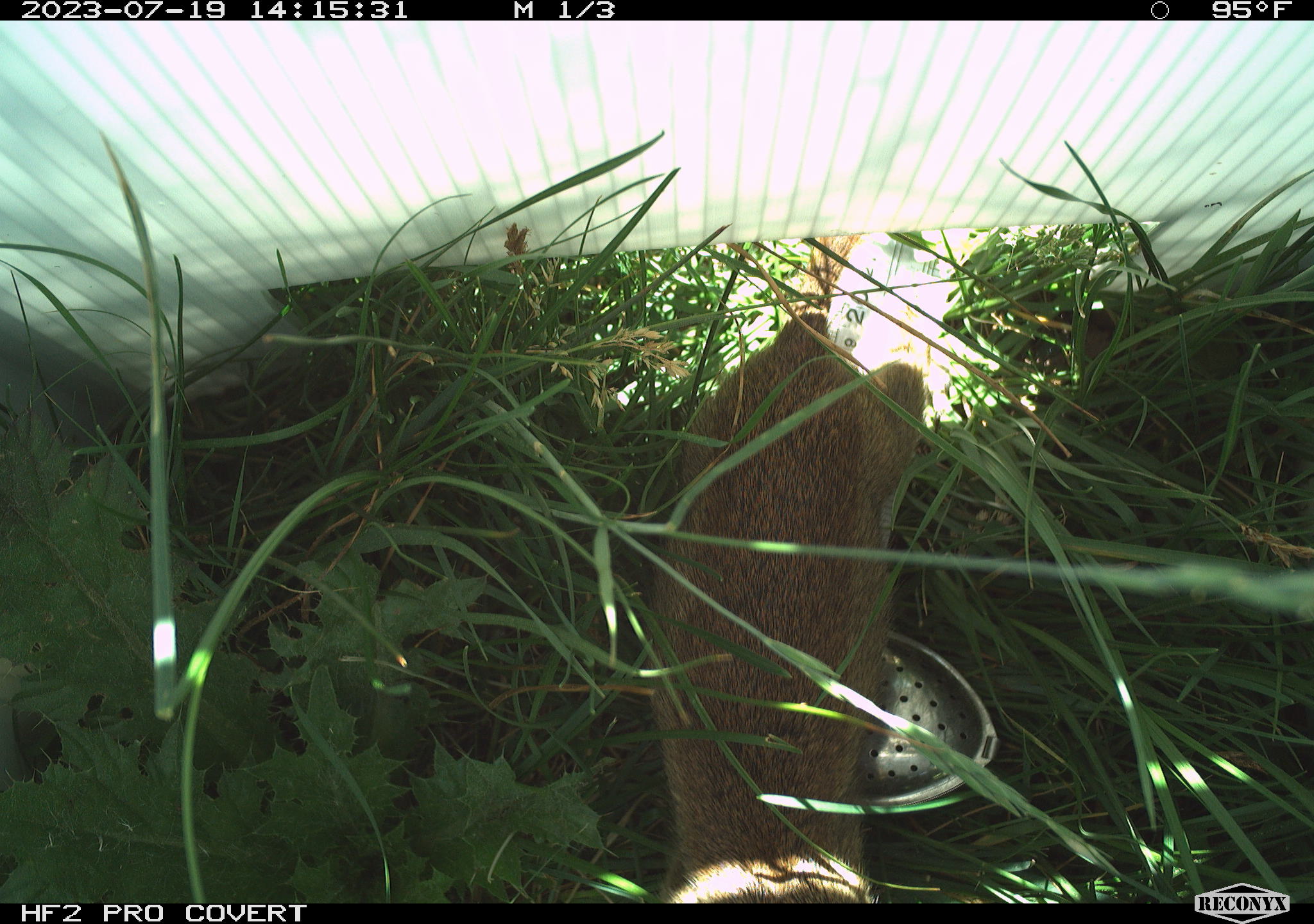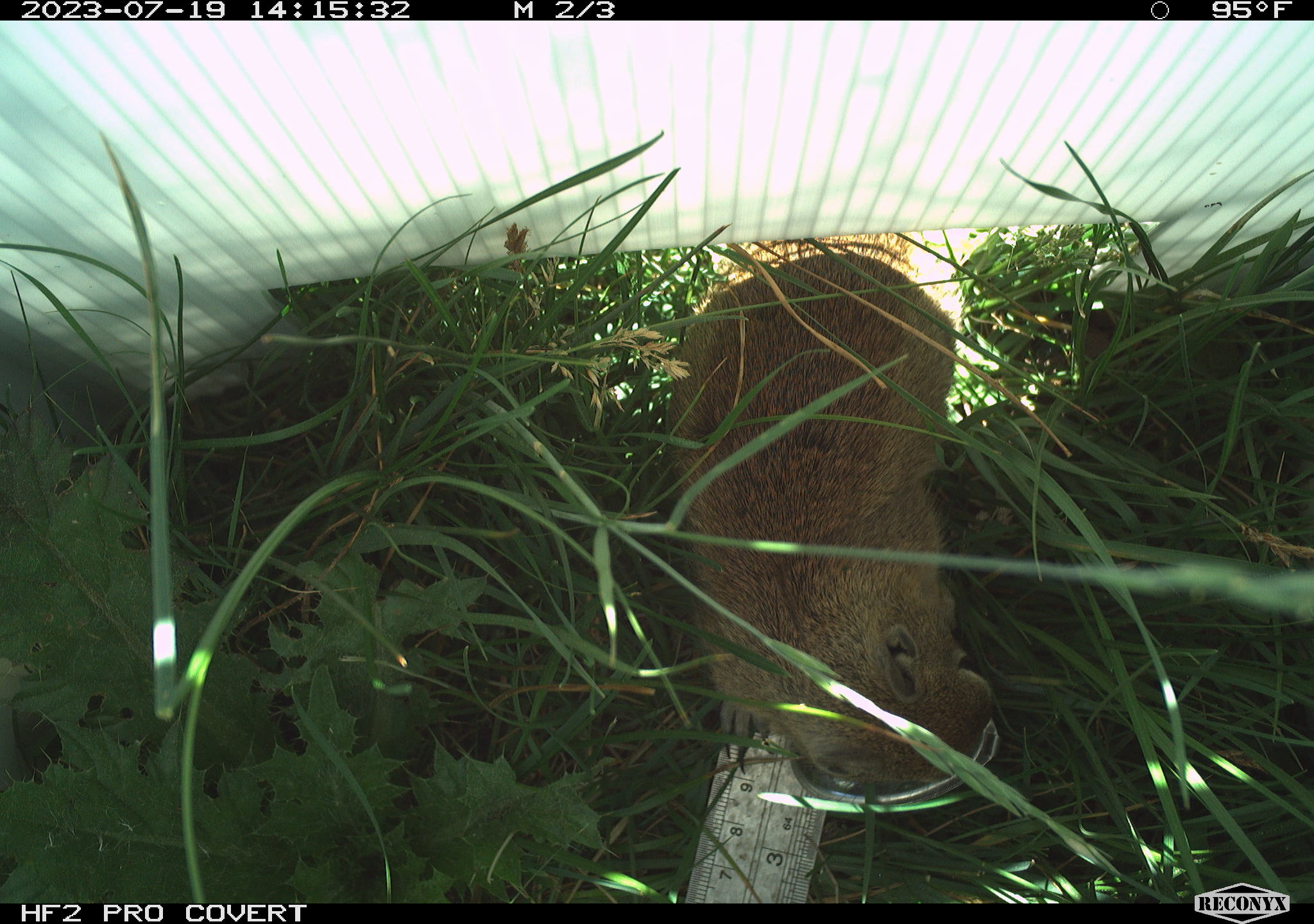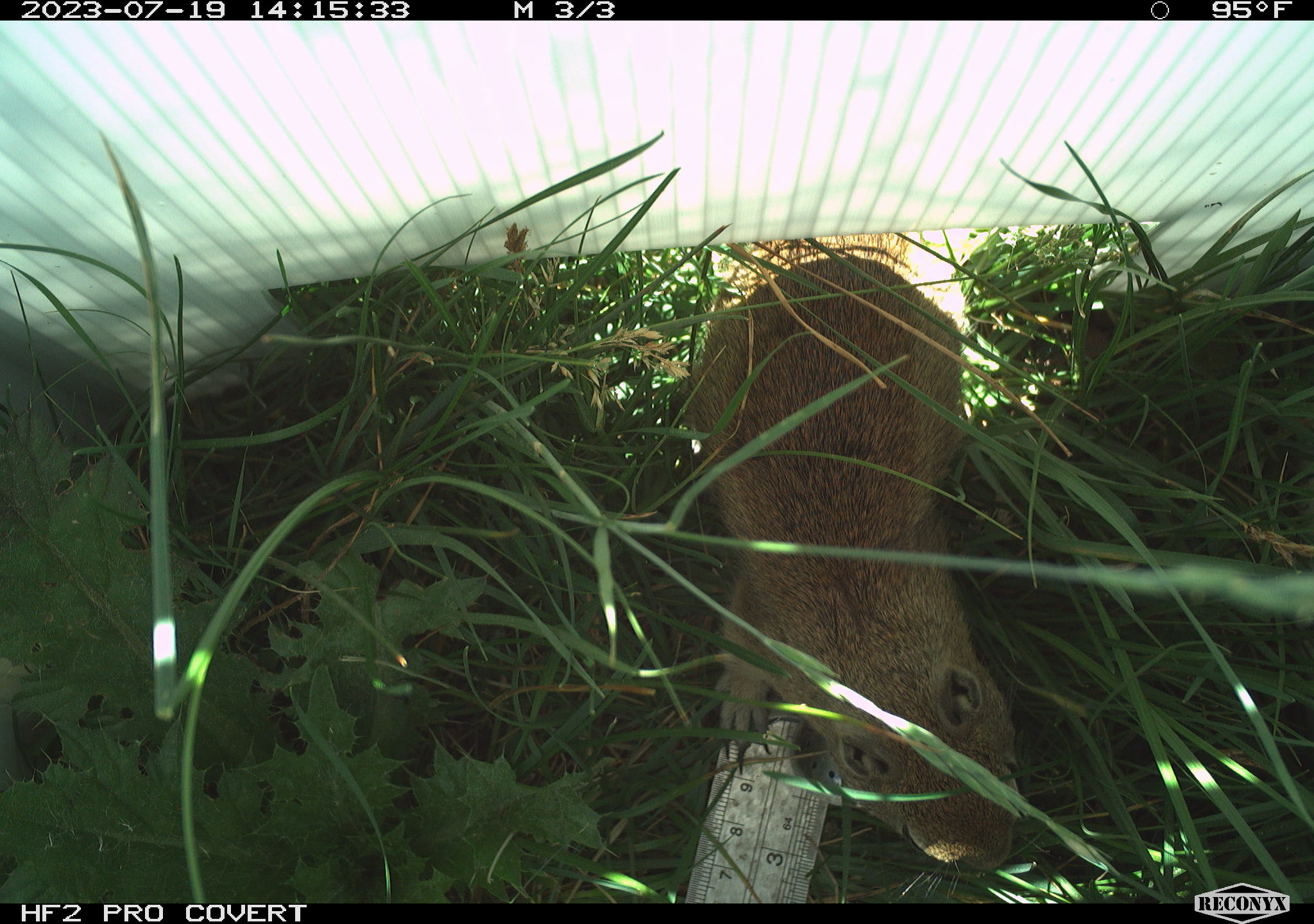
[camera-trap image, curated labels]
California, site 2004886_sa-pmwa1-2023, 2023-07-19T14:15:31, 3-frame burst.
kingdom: Animalia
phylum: Chordata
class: Mammalia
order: Rodentia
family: Sciuridae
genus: Urocitellus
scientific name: Urocitellus beldingi beldingi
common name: belding's ground squirrel